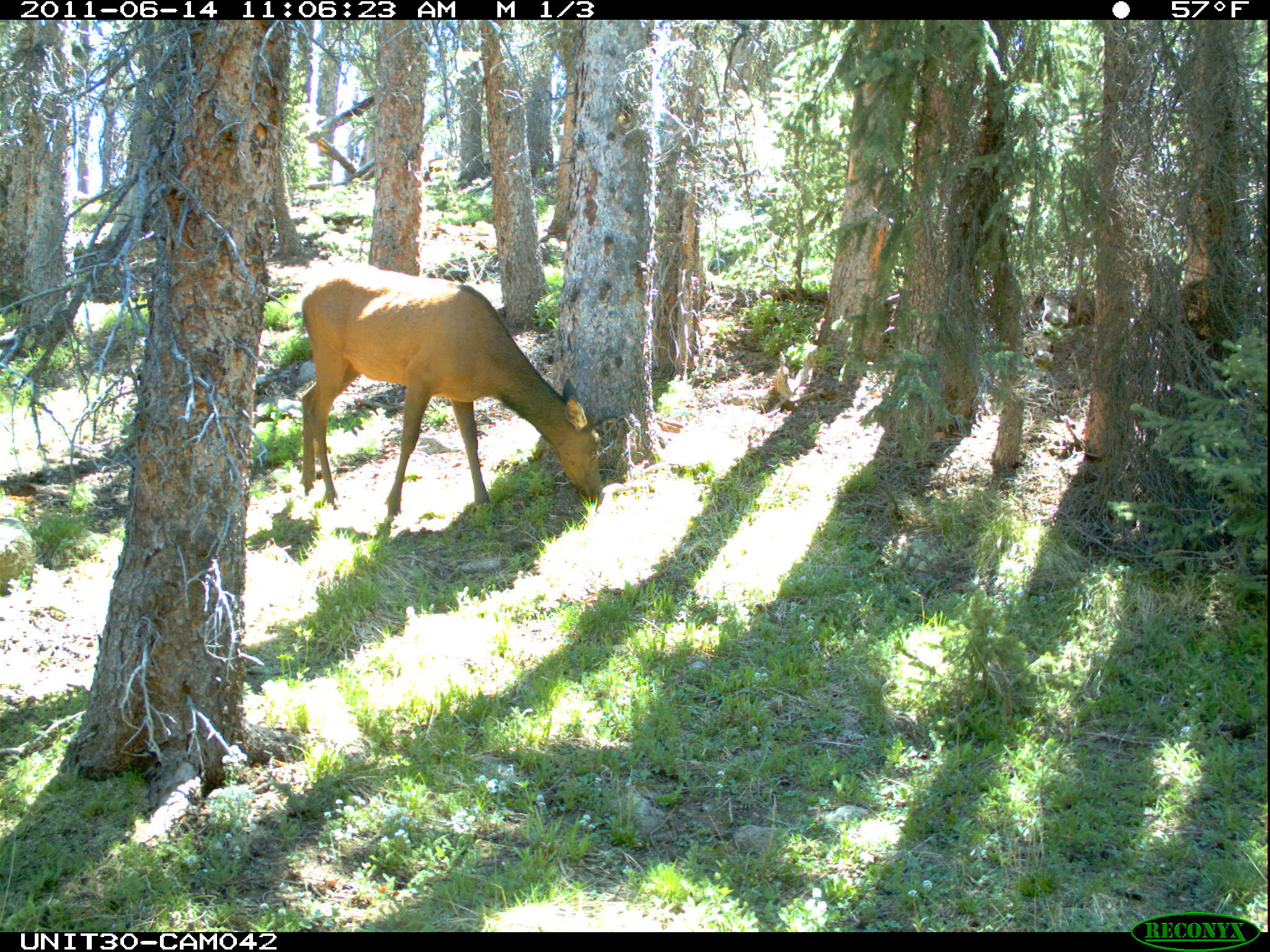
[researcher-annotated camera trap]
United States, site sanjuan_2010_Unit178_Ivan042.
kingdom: Animalia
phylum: Chordata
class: Mammalia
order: Artiodactyla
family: Cervidae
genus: Cervus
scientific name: Cervus elaphus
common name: red deer